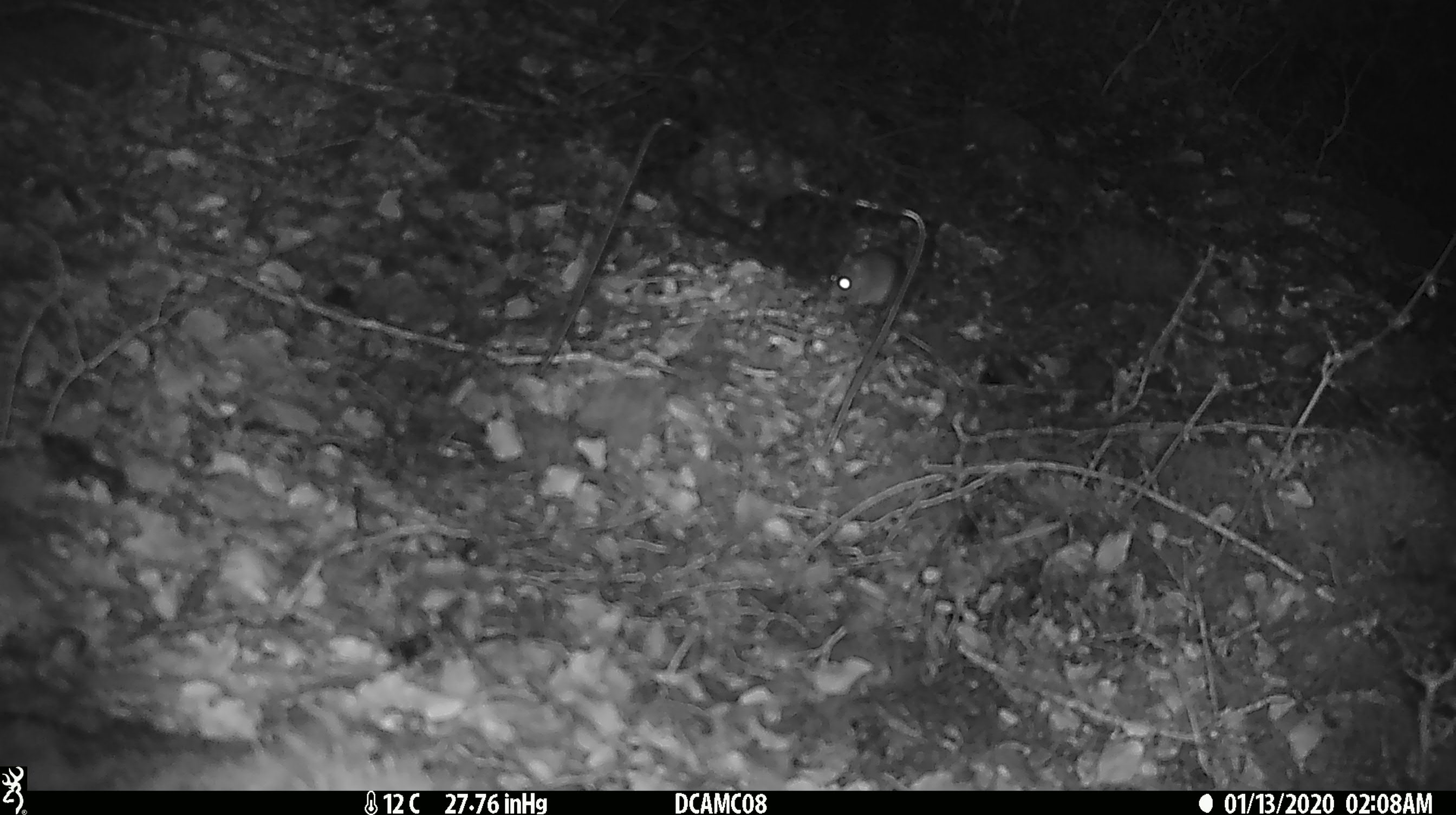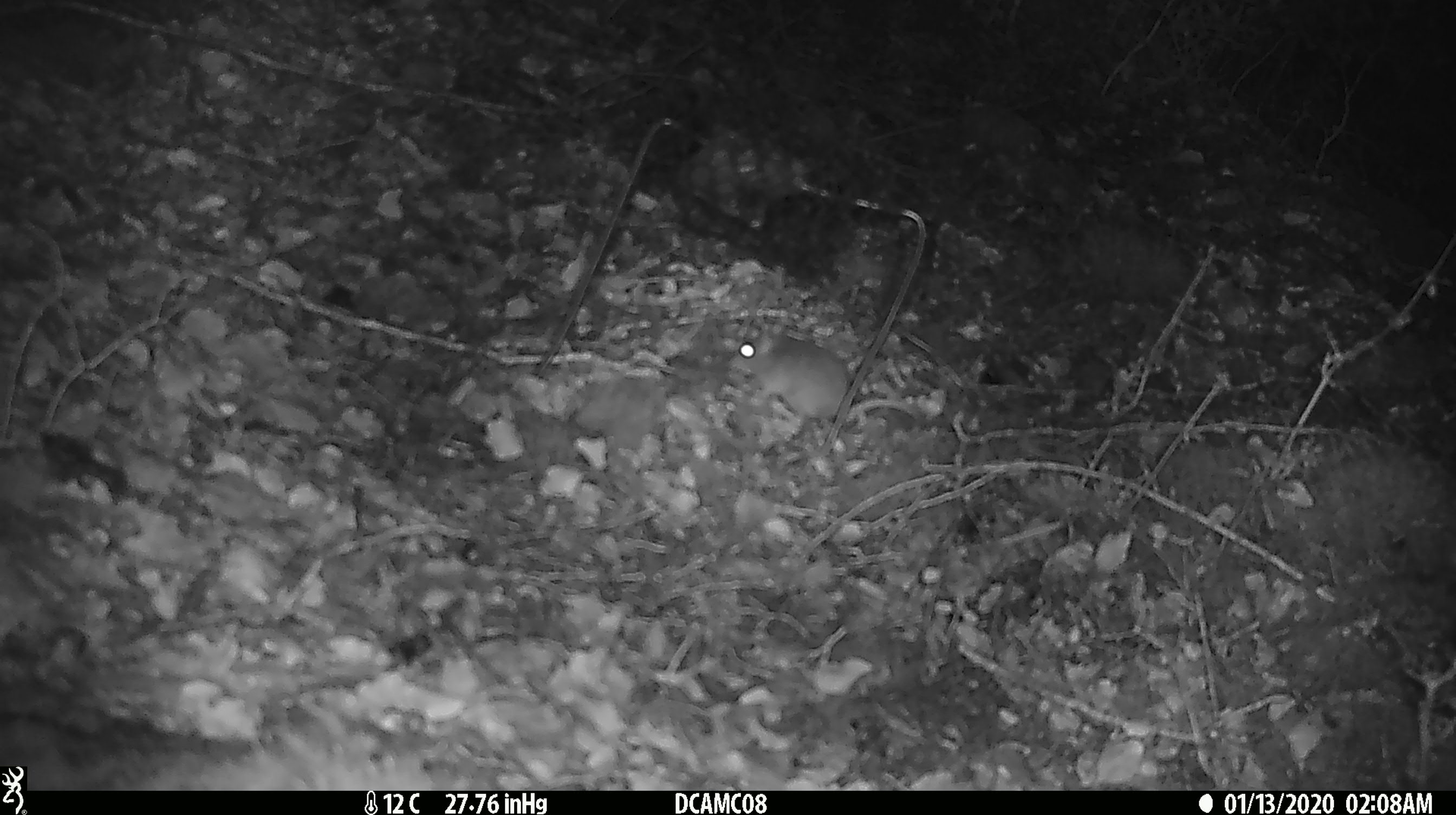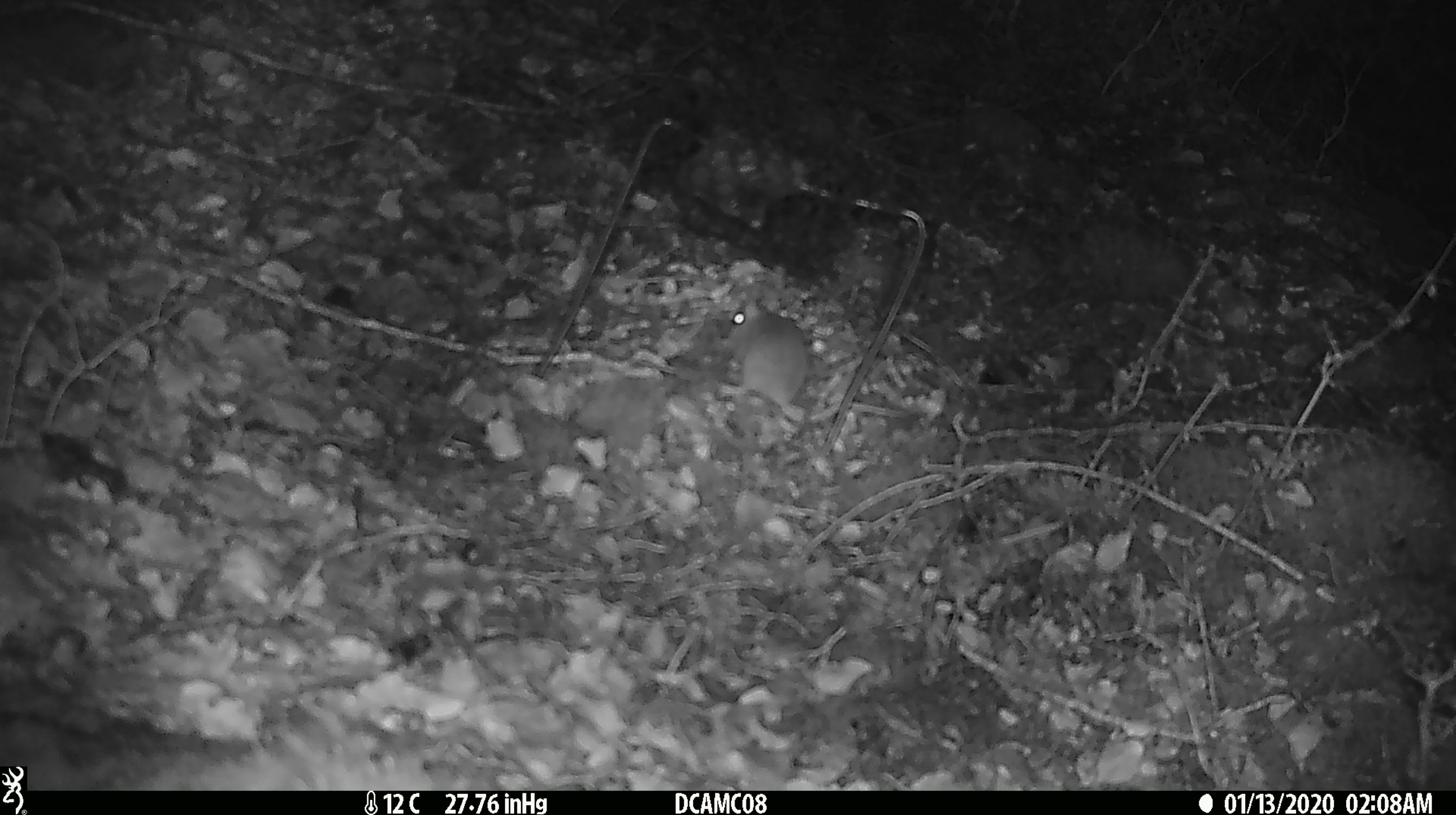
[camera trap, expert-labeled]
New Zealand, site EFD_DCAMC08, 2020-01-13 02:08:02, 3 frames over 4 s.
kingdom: Animalia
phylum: Chordata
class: Mammalia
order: Rodentia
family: Muridae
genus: Mus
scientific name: Mus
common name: mouse